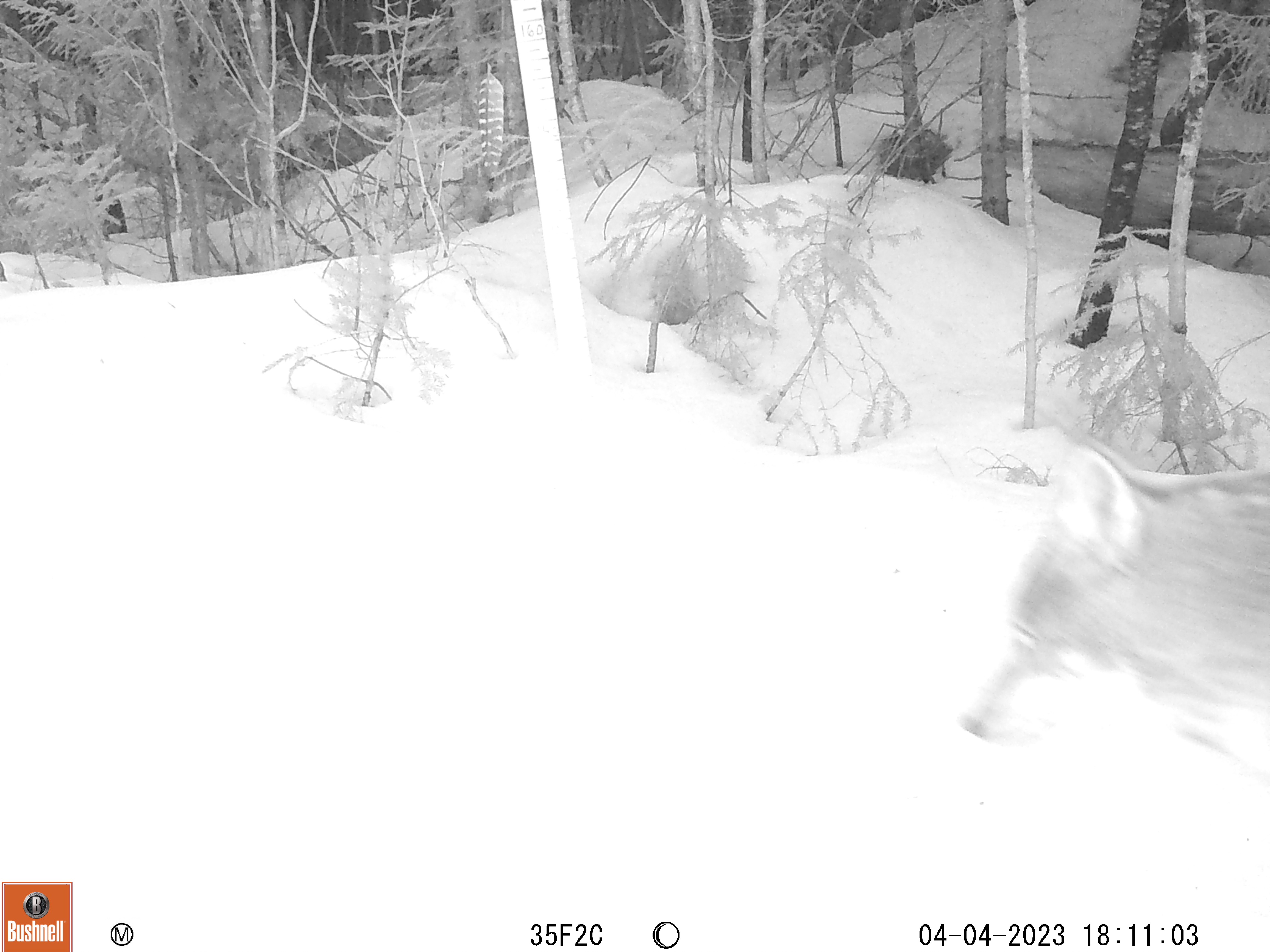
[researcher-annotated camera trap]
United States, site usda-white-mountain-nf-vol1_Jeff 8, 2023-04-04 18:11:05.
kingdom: Animalia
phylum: Chordata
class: Mammalia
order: Carnivora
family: Canidae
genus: Canis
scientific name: Canis latrans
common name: coyote